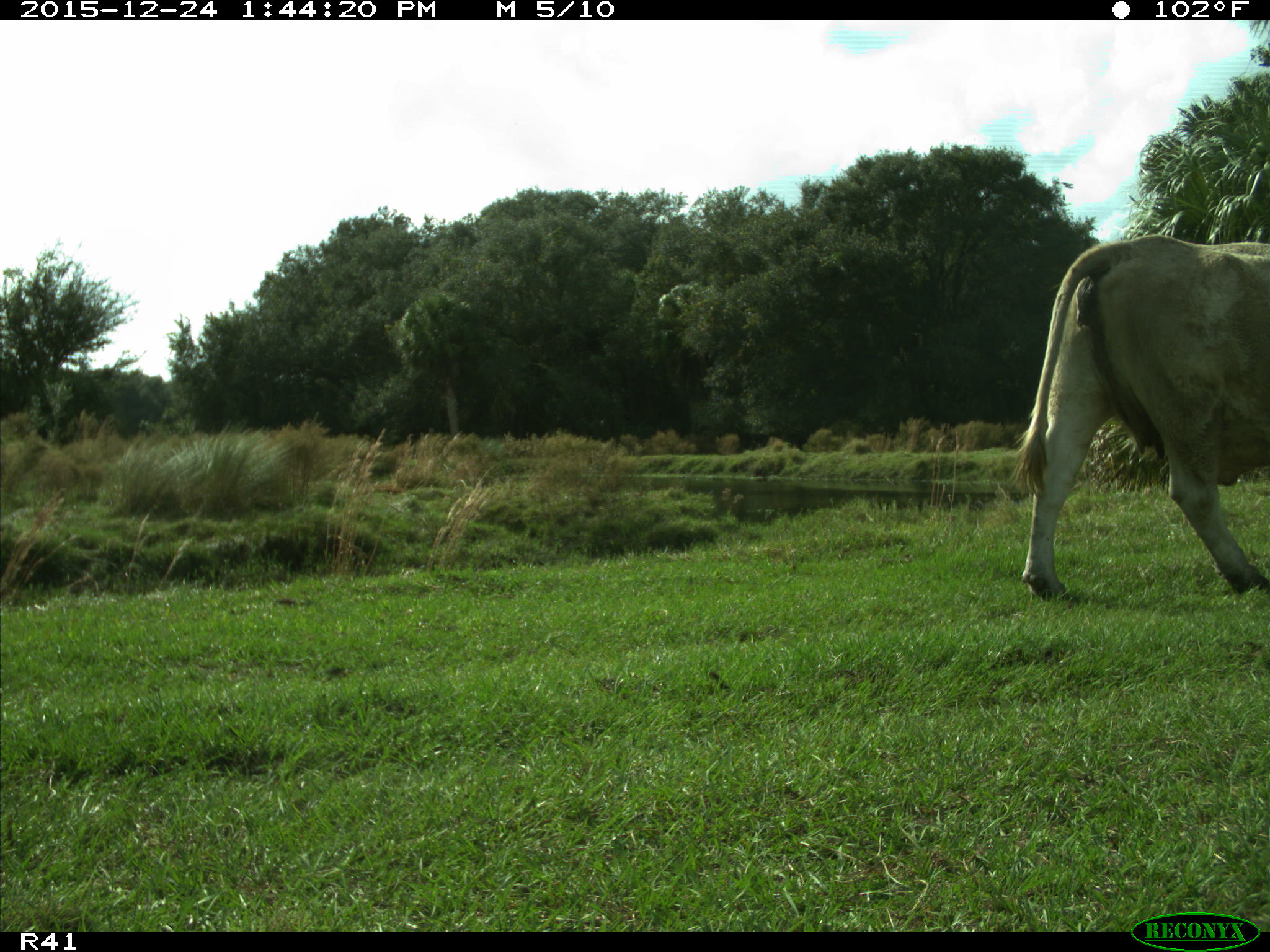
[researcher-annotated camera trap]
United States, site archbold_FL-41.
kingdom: Animalia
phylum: Chordata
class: Mammalia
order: Artiodactyla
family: Bovidae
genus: Bos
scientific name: Bos taurus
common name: domestic cow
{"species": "Bos taurus (domestic cow)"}